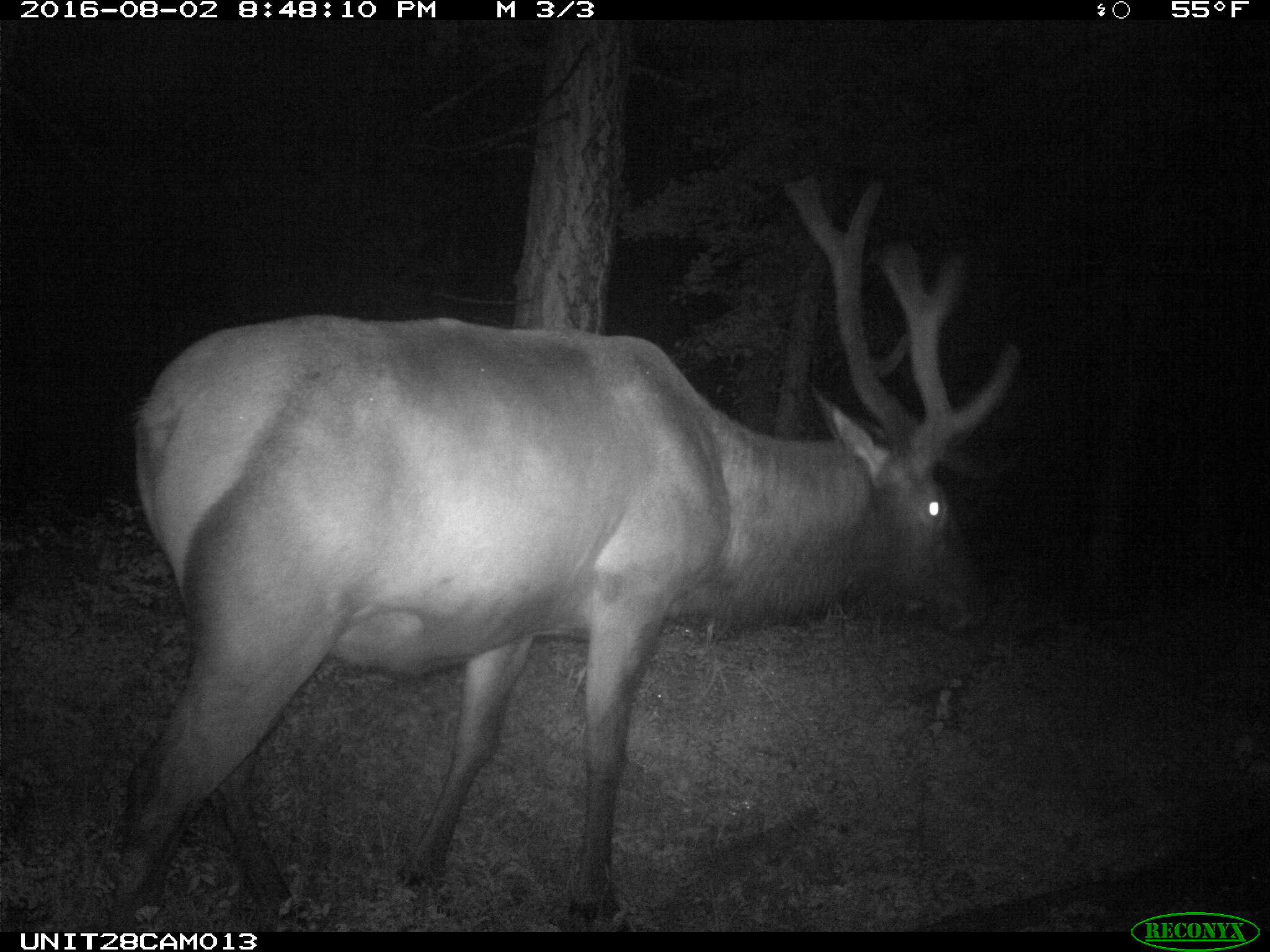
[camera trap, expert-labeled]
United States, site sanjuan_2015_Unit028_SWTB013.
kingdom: Animalia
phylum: Chordata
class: Mammalia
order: Artiodactyla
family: Cervidae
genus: Cervus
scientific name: Cervus elaphus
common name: red deer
Cervus elaphus (red deer).